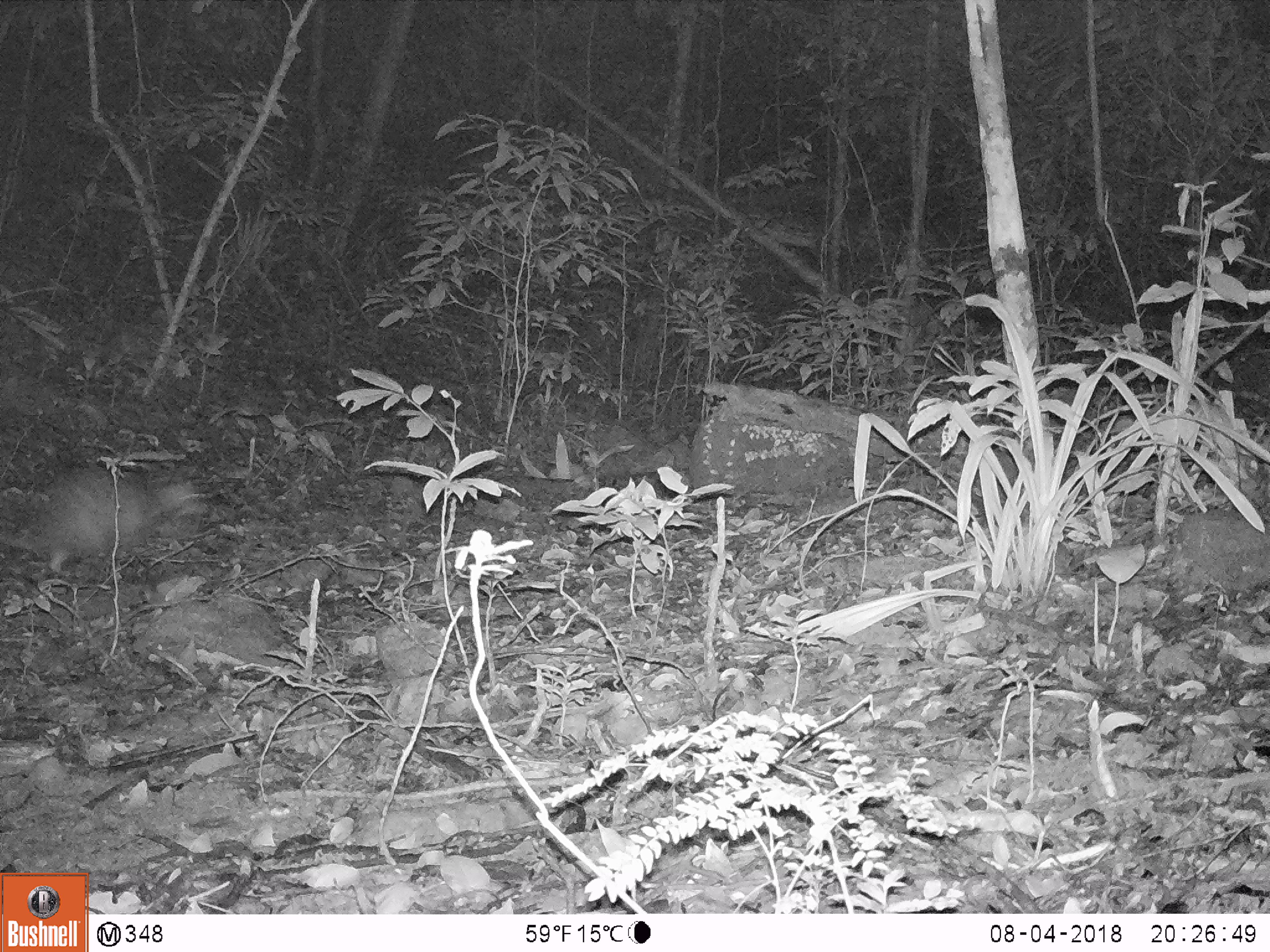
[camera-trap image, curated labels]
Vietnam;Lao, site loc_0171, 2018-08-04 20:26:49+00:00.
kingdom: Animalia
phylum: Chordata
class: Mammalia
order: Rodentia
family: Hystricidae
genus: Atherurus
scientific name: Atherurus macrourus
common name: asiatic brush-tailed porcupine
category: asiatic brush tailed porcupine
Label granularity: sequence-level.